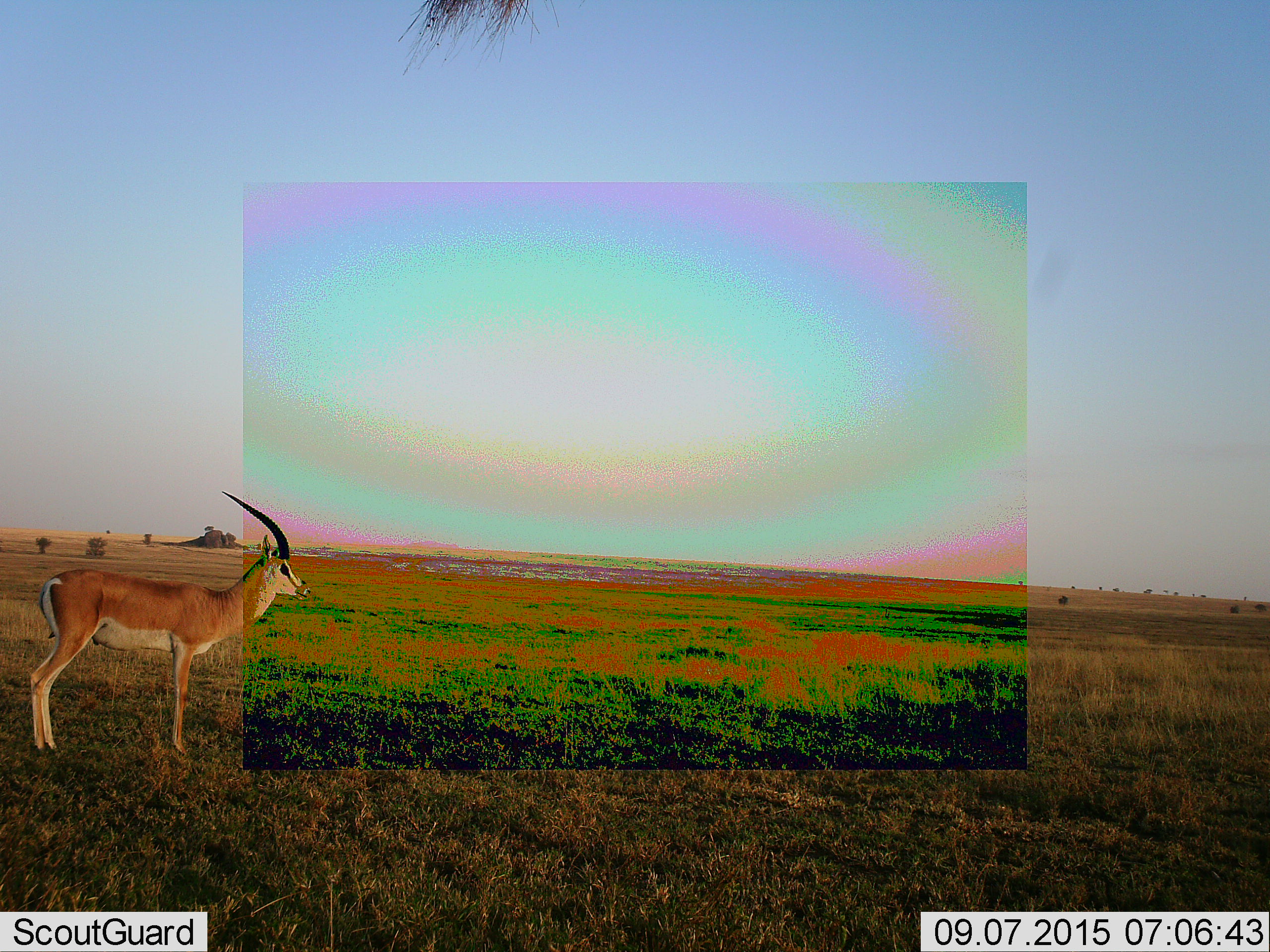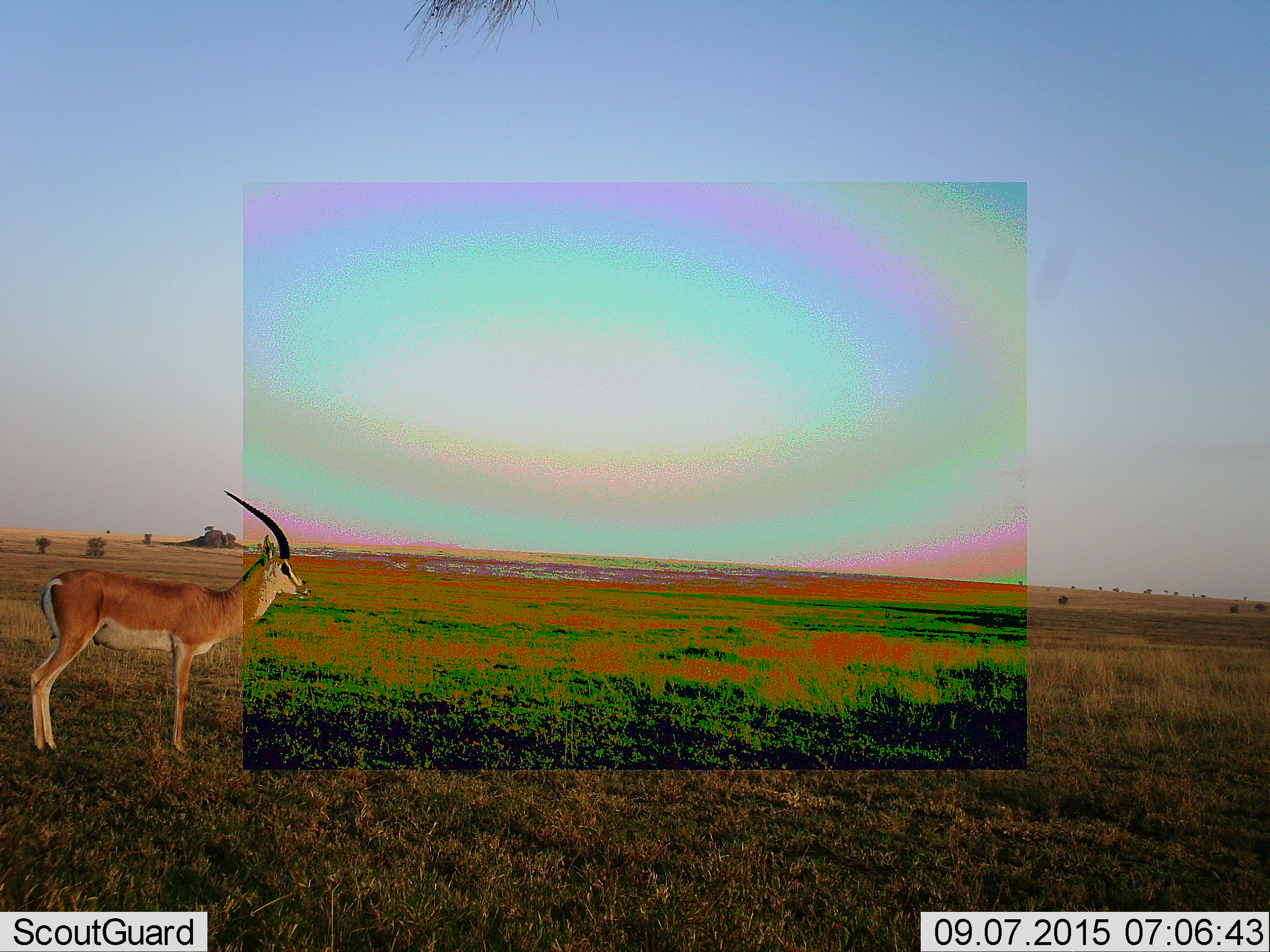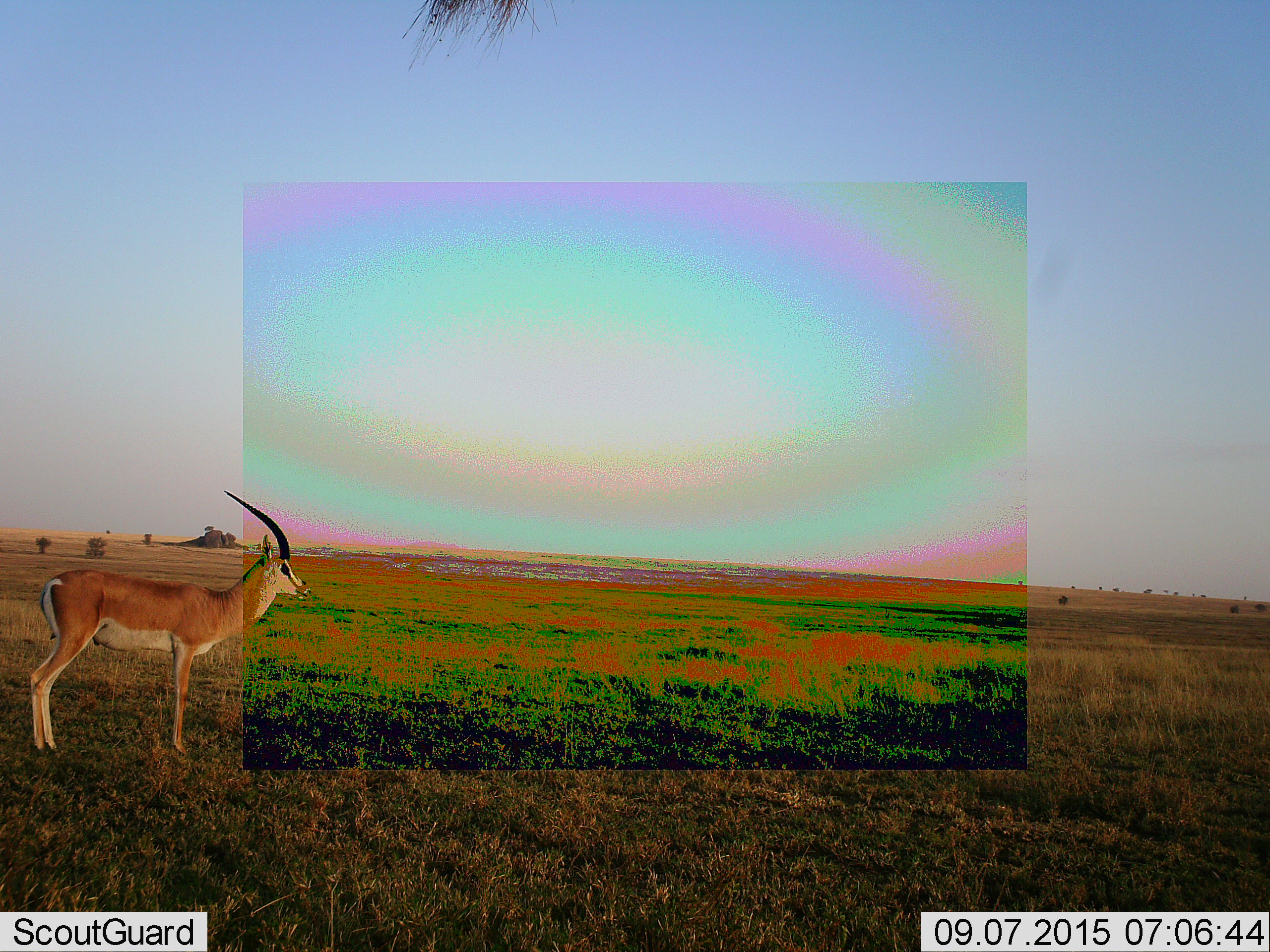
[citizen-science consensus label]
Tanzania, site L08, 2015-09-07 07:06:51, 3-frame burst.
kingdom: Animalia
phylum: Chordata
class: Mammalia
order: Artiodactyla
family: Bovidae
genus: Nanger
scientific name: Nanger granti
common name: grant's gazelle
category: gazellegrants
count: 1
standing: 100%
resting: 0%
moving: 0%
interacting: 0%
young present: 0%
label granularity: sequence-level